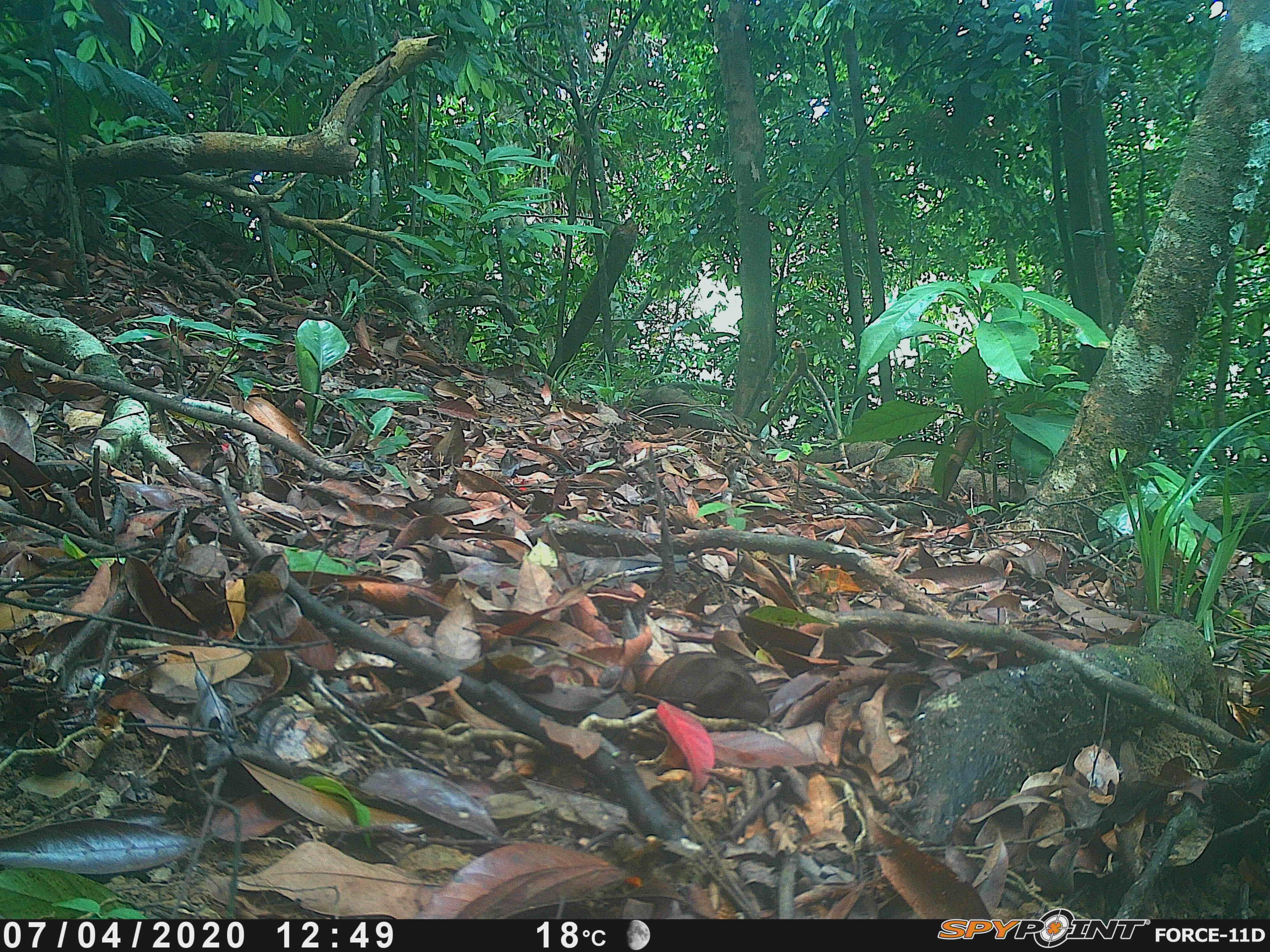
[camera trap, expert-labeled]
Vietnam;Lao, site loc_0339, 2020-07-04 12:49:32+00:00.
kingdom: Animalia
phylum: Chordata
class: Mammalia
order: Artiodactyla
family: Suidae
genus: Sus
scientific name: Sus scrofa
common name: eurasian wild pig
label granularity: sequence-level